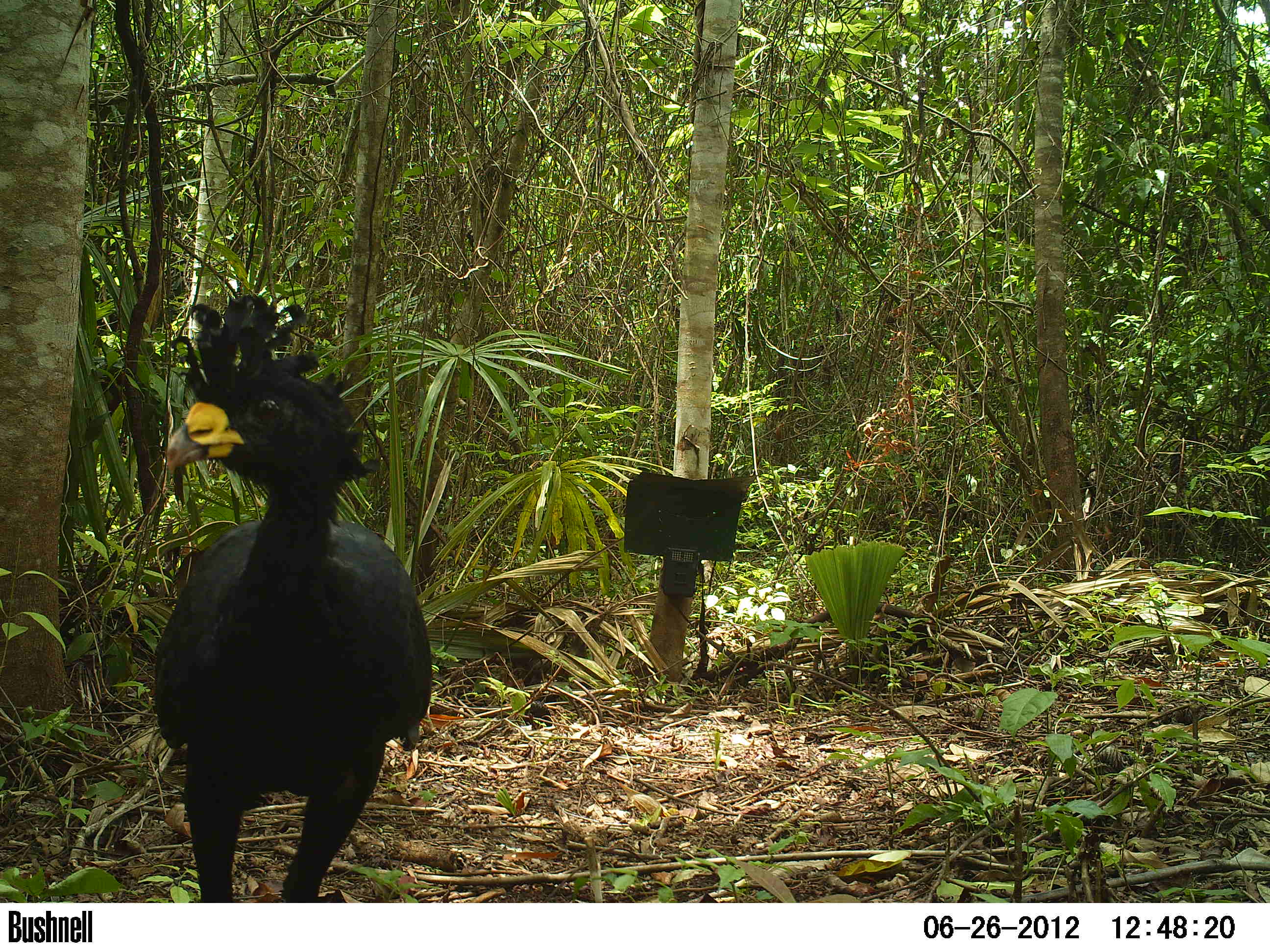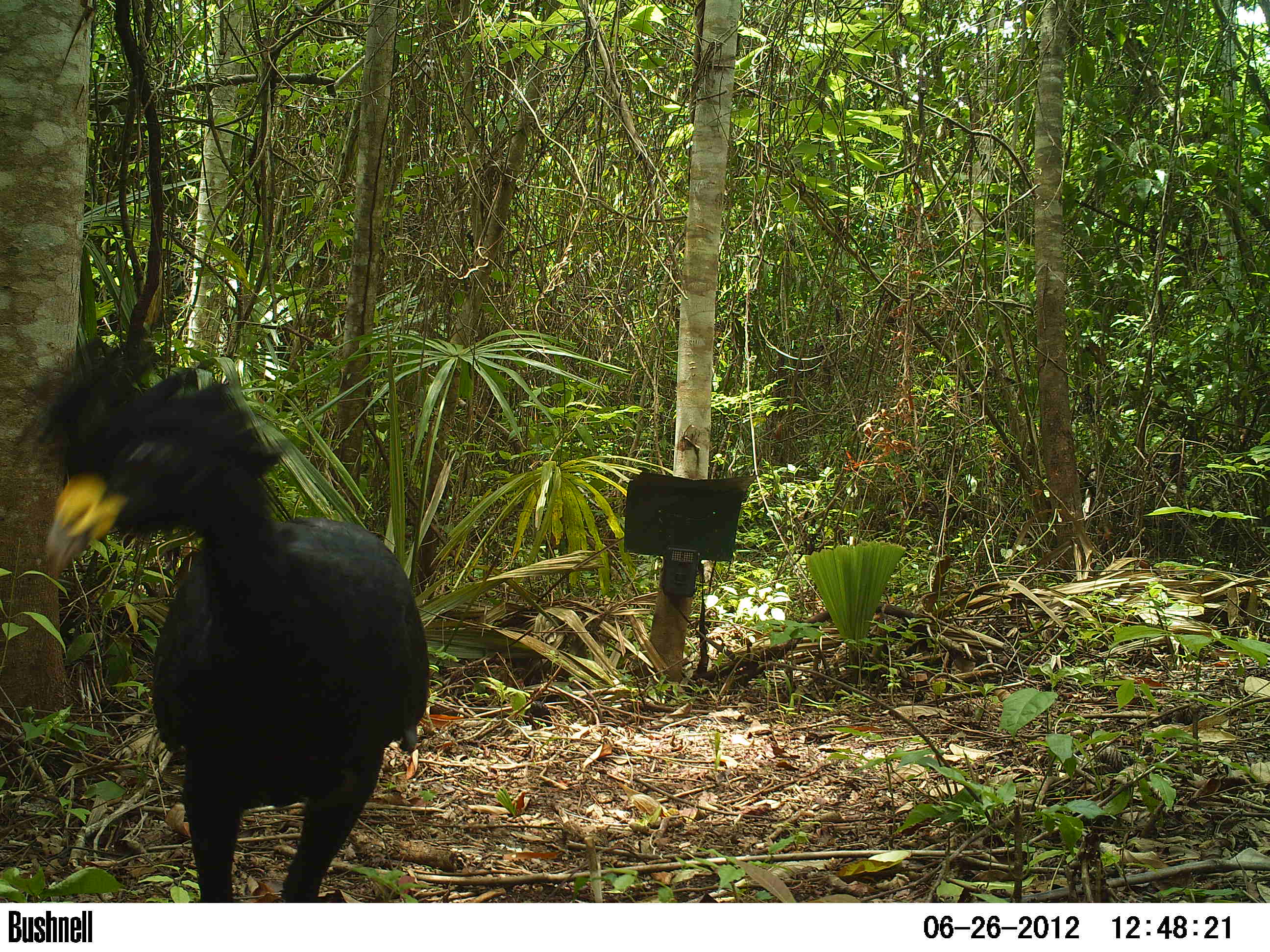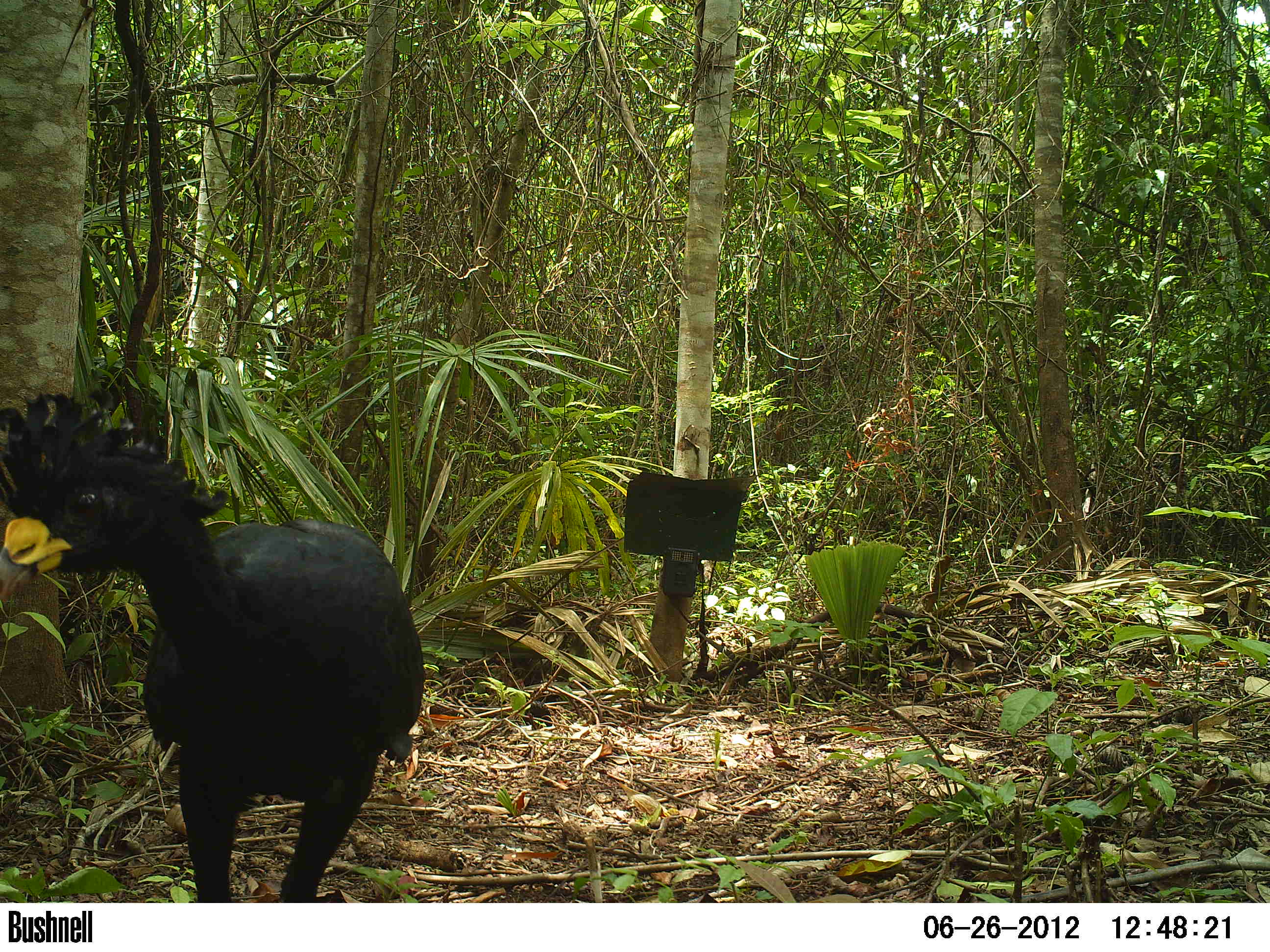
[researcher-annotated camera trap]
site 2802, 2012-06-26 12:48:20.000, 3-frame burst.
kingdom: Animalia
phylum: Chordata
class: Aves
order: Galliformes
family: Cracidae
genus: Crax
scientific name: Crax rubra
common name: great curassow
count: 4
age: adult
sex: male